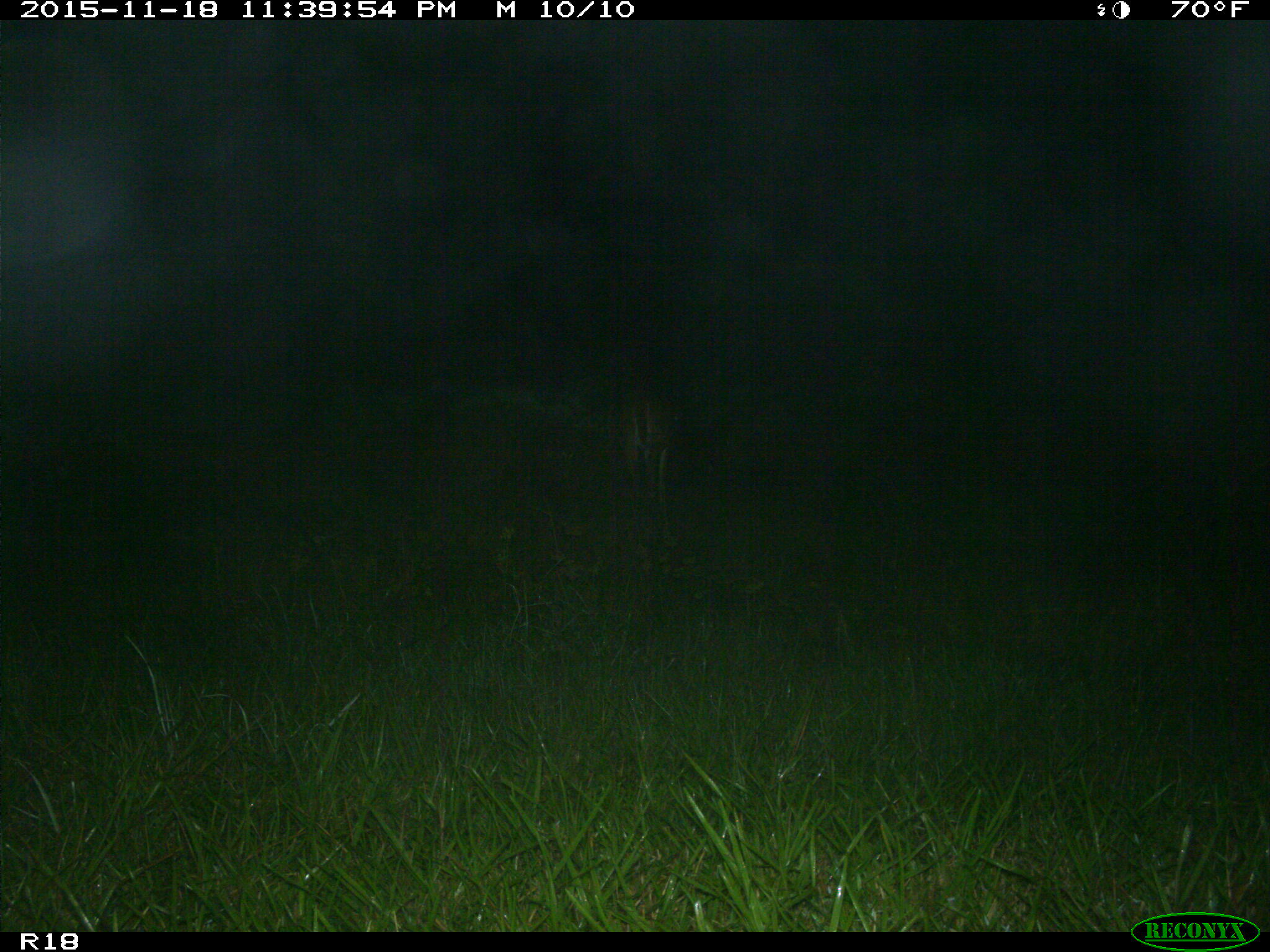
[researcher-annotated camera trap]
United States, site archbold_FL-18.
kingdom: Animalia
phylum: Chordata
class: Mammalia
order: Artiodactyla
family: Cervidae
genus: Odocoileus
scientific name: Odocoileus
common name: deer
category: unidentified deer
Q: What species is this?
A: Unidentified deer (deer) (Odocoileus).